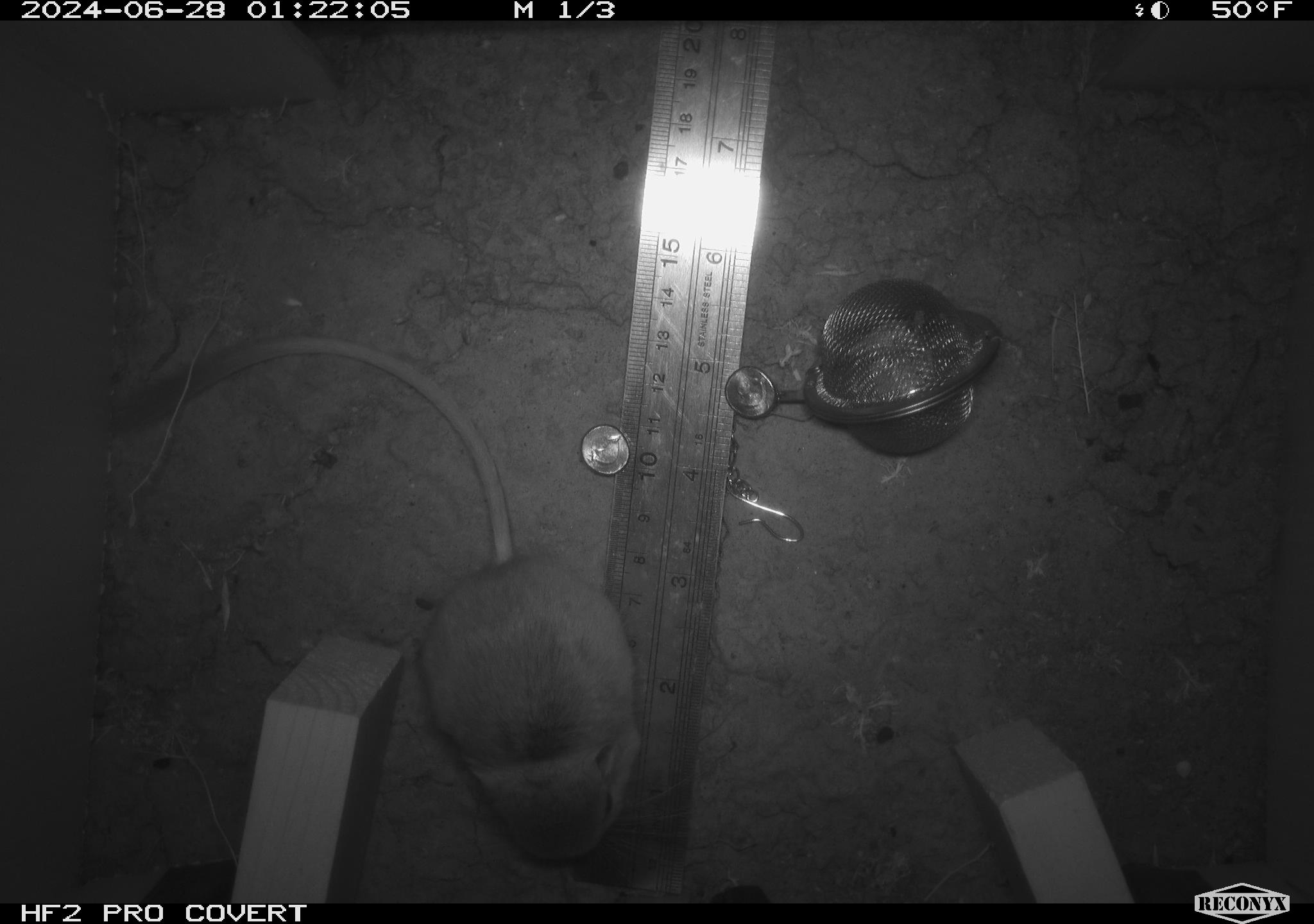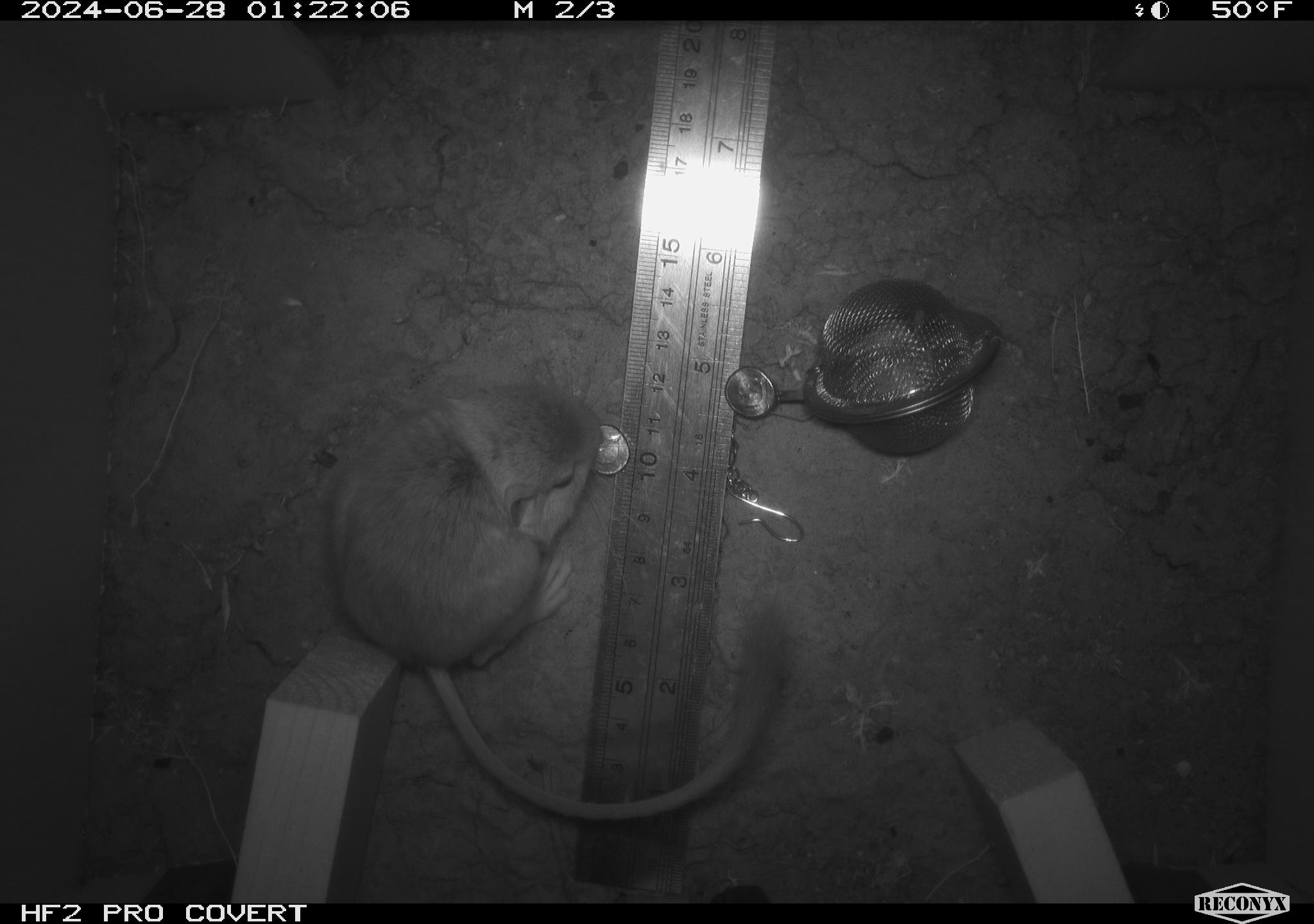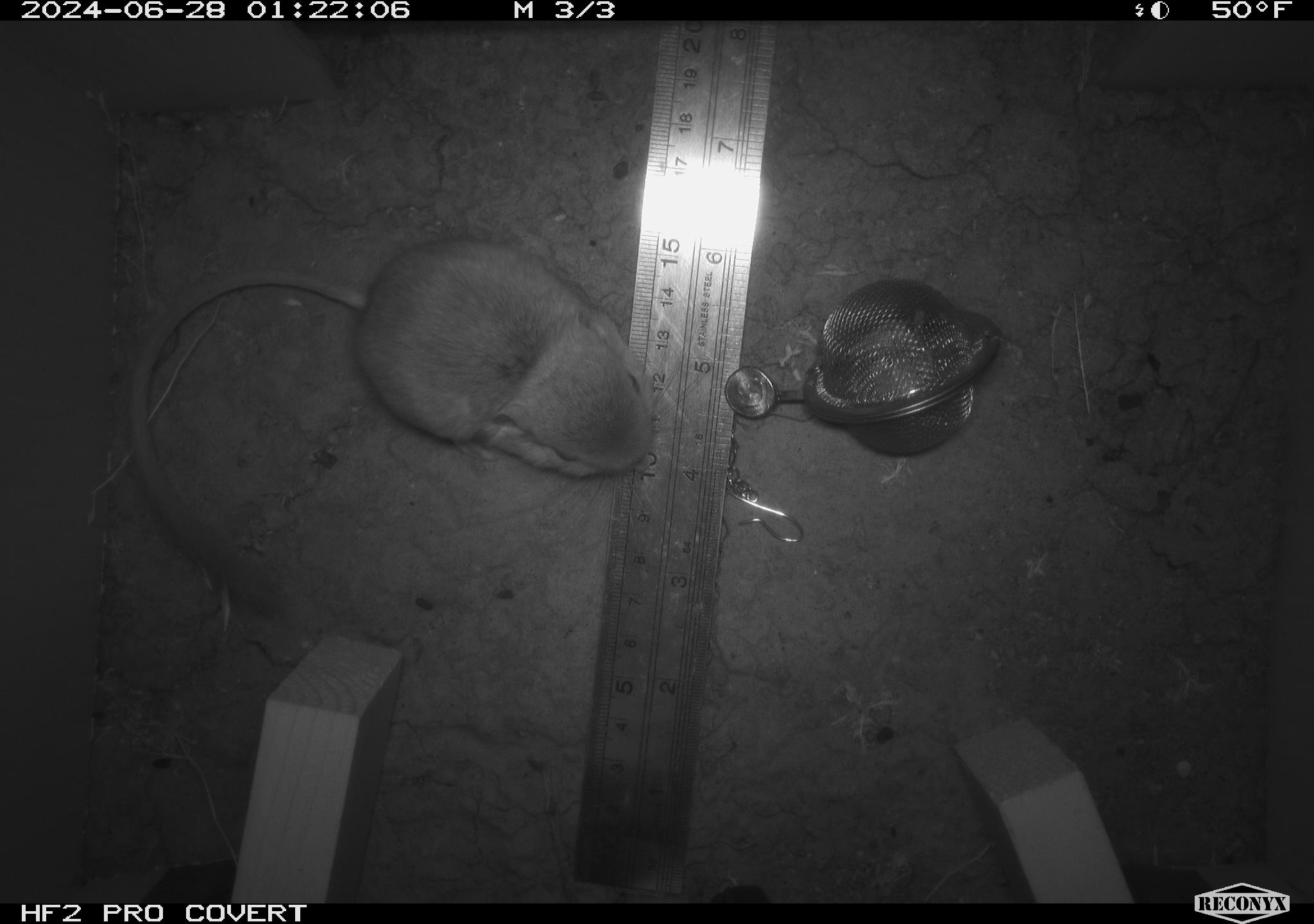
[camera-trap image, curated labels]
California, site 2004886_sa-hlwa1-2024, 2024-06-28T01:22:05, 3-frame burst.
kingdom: Animalia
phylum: Chordata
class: Mammalia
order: Rodentia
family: Heteromyidae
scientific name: Heteromyidae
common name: kangaroo rats and pocket mice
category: heteromyidae family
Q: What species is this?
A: Heteromyidae family (kangaroo rats and pocket mice) (Heteromyidae).